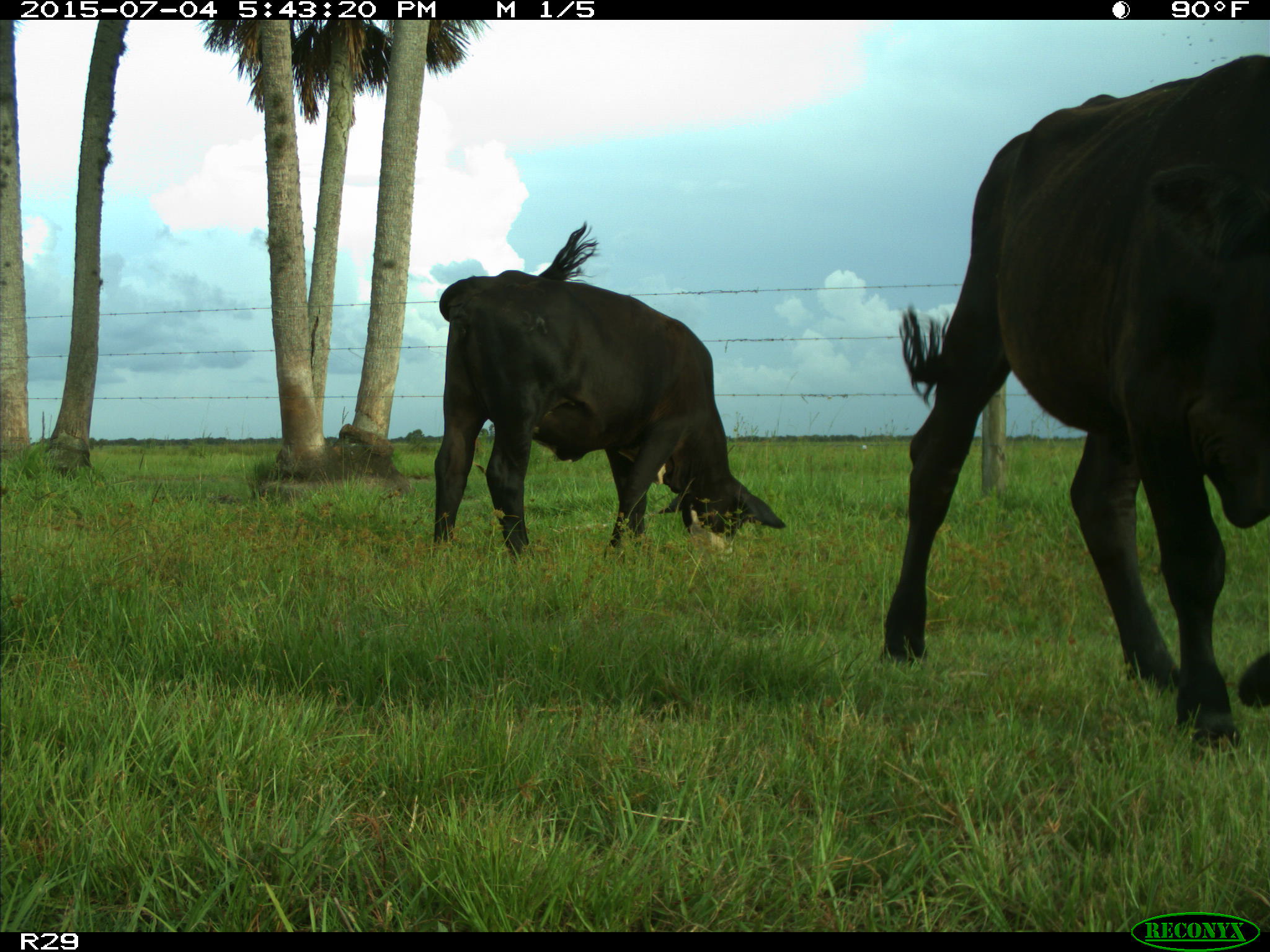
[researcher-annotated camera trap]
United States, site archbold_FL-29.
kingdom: Animalia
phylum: Chordata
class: Mammalia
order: Artiodactyla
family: Bovidae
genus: Bos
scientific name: Bos taurus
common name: domestic cow